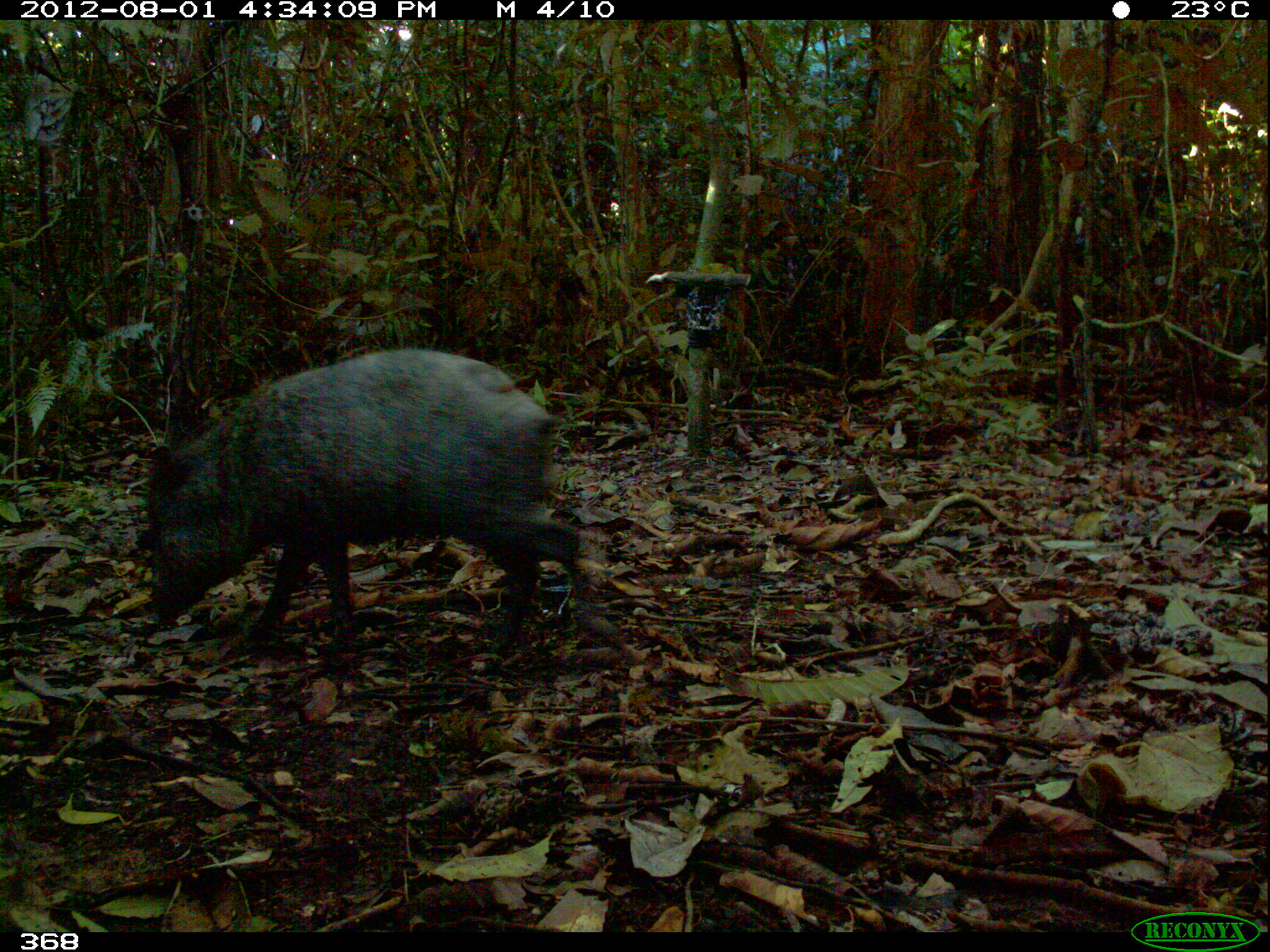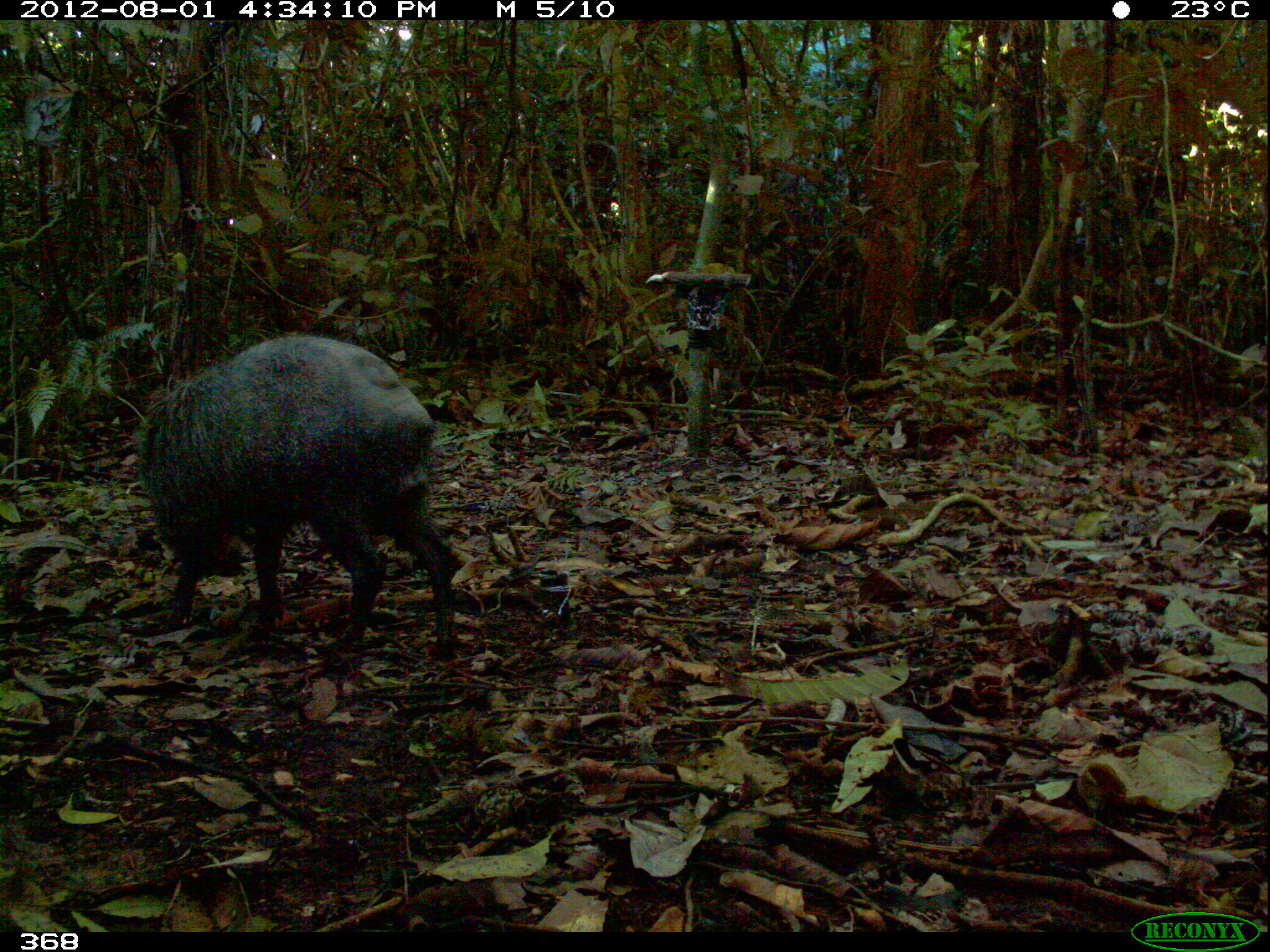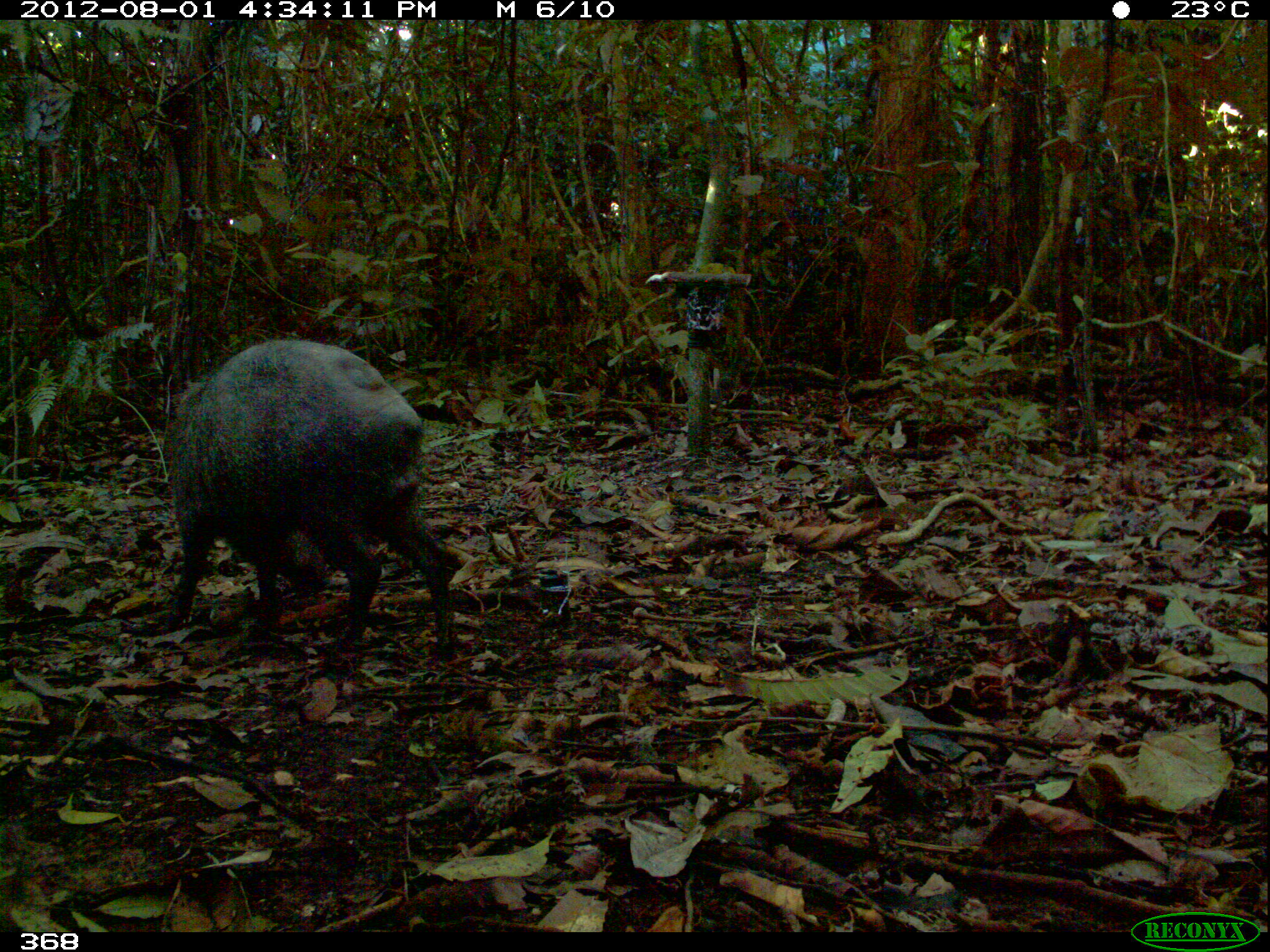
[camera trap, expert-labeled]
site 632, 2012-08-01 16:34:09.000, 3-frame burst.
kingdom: Animalia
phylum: Chordata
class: Mammalia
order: Artiodactyla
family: Tayassuidae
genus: Pecari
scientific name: Pecari tajacu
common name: collared peccary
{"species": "Pecari tajacu (collared peccary)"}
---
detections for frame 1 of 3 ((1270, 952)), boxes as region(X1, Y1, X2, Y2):
pecari tajacu: region(136, 347, 616, 656)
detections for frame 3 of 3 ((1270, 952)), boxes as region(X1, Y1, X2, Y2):
pecari tajacu: region(166, 339, 454, 657)